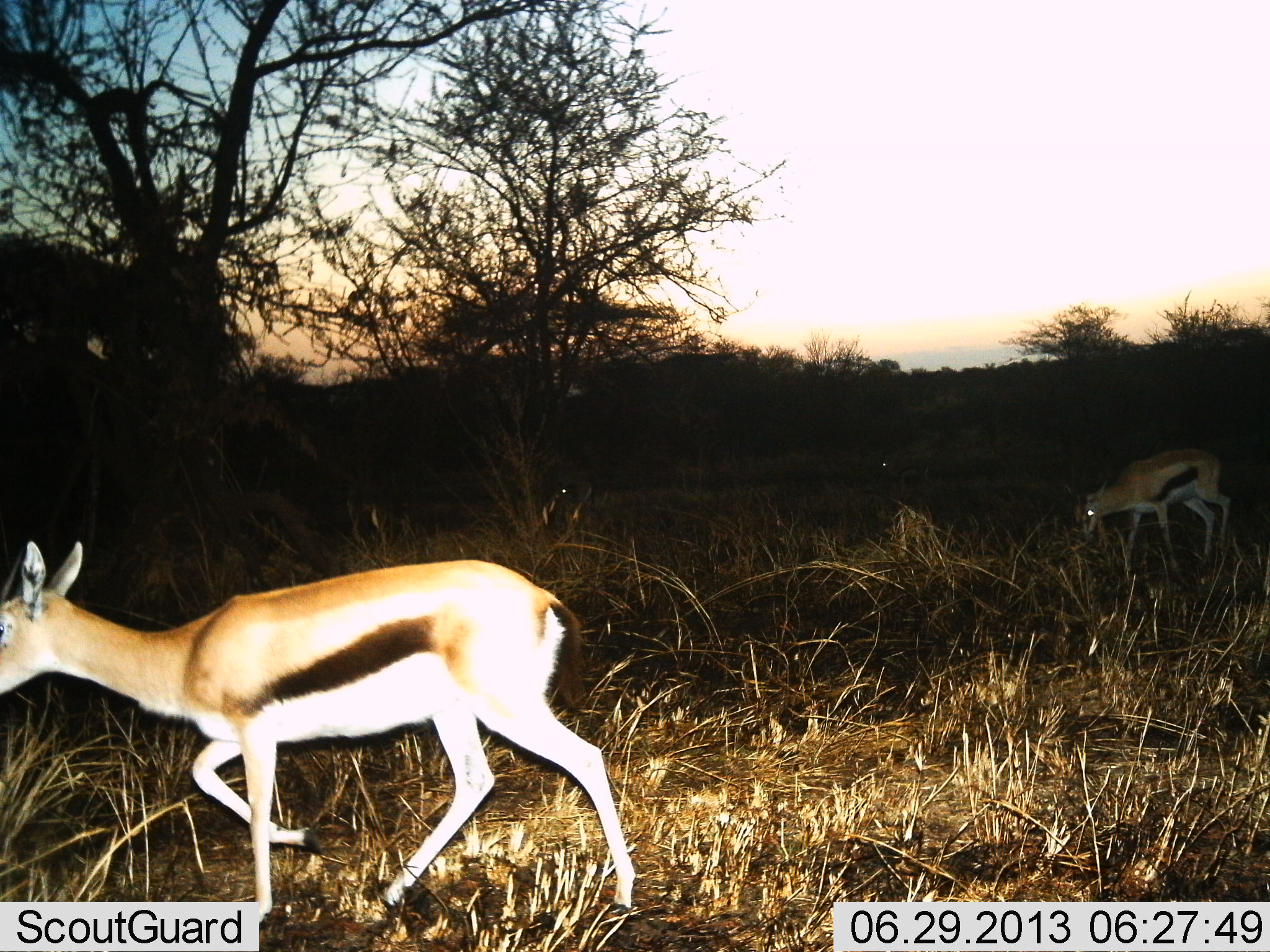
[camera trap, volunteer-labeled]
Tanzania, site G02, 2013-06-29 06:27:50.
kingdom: Animalia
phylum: Chordata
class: Mammalia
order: Artiodactyla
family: Bovidae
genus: Eudorcas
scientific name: Eudorcas thomsonii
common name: thomson's gazelle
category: gazellethomsons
Gazellethomsons (thomson's gazelle) (Eudorcas thomsonii), count 2. Behavior (volunteer vote fractions): standing 23%, resting 8%, moving 92%, interacting 0%. Young present (vote fraction): 0%. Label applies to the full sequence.